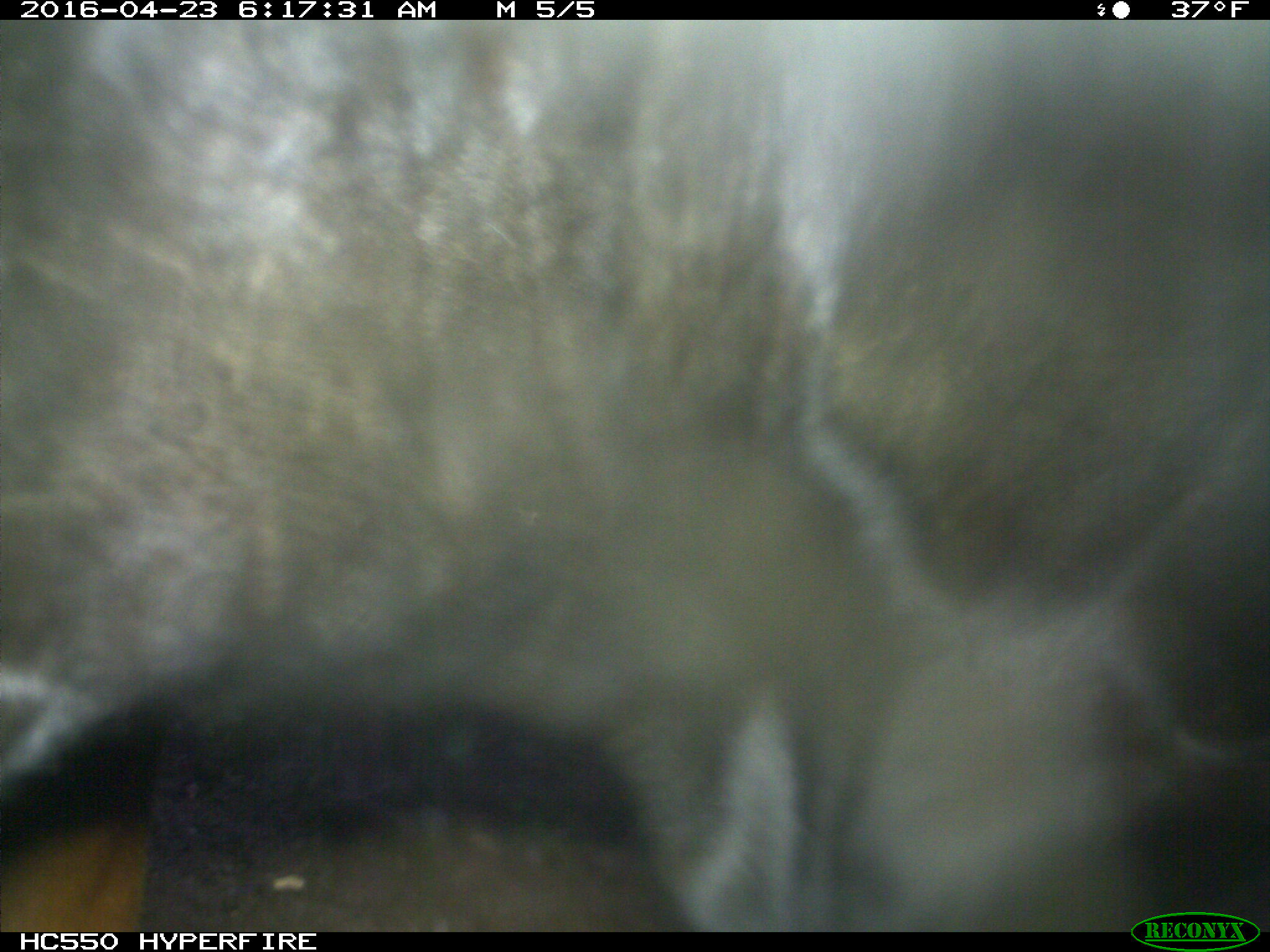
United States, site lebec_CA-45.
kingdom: Animalia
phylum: Chordata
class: Mammalia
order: Artiodactyla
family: Bovidae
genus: Bos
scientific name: Bos taurus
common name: domestic cow